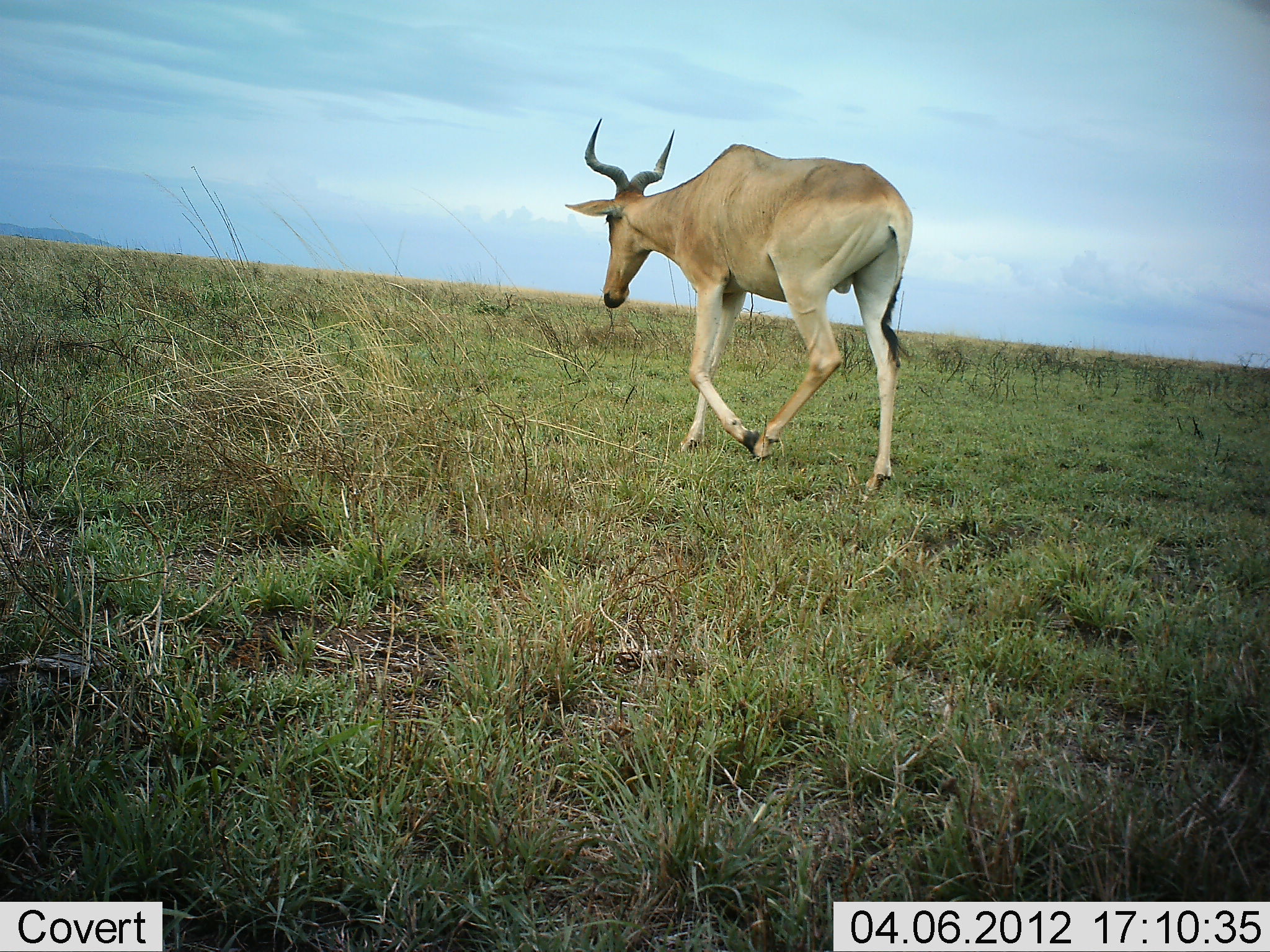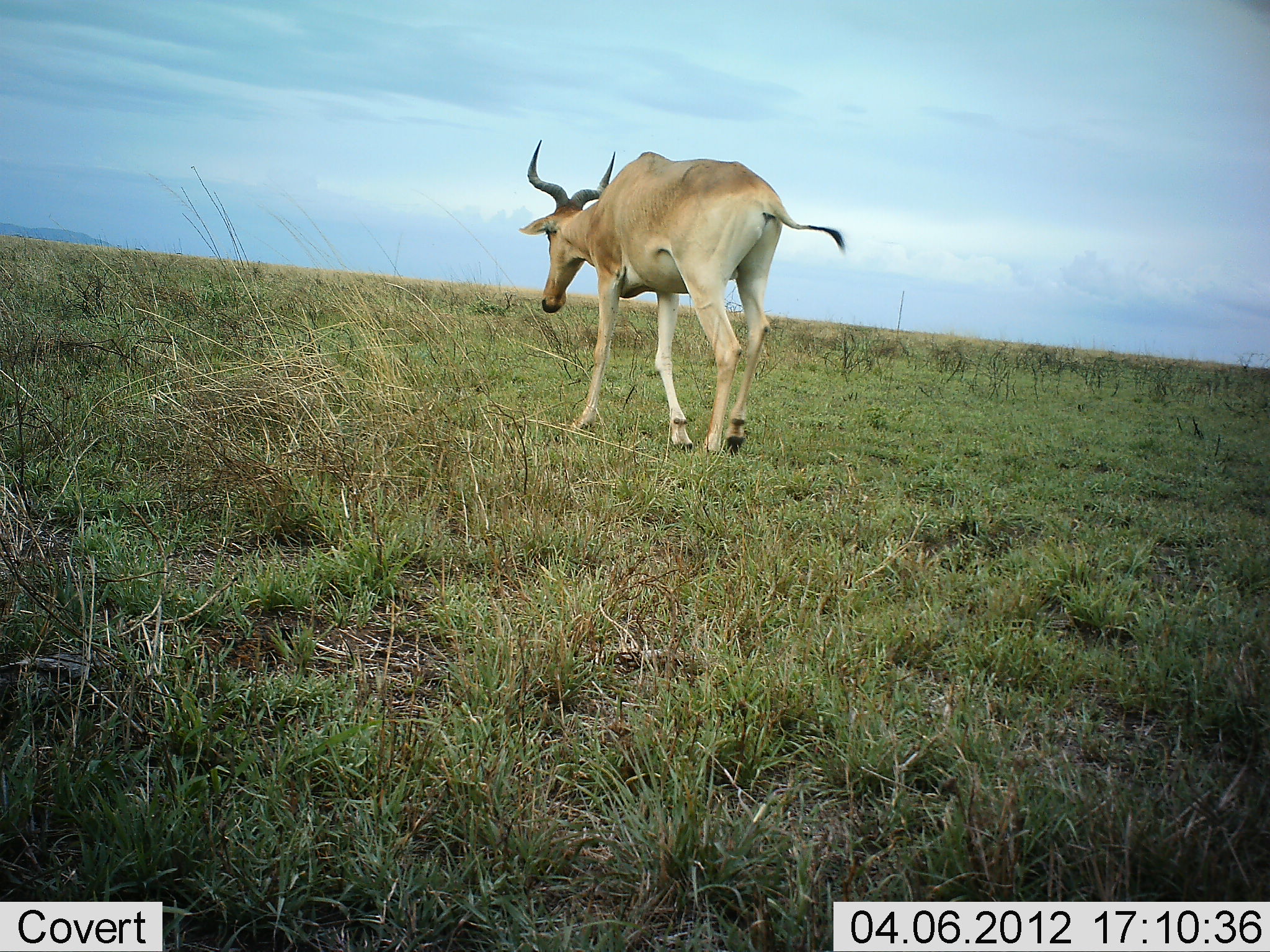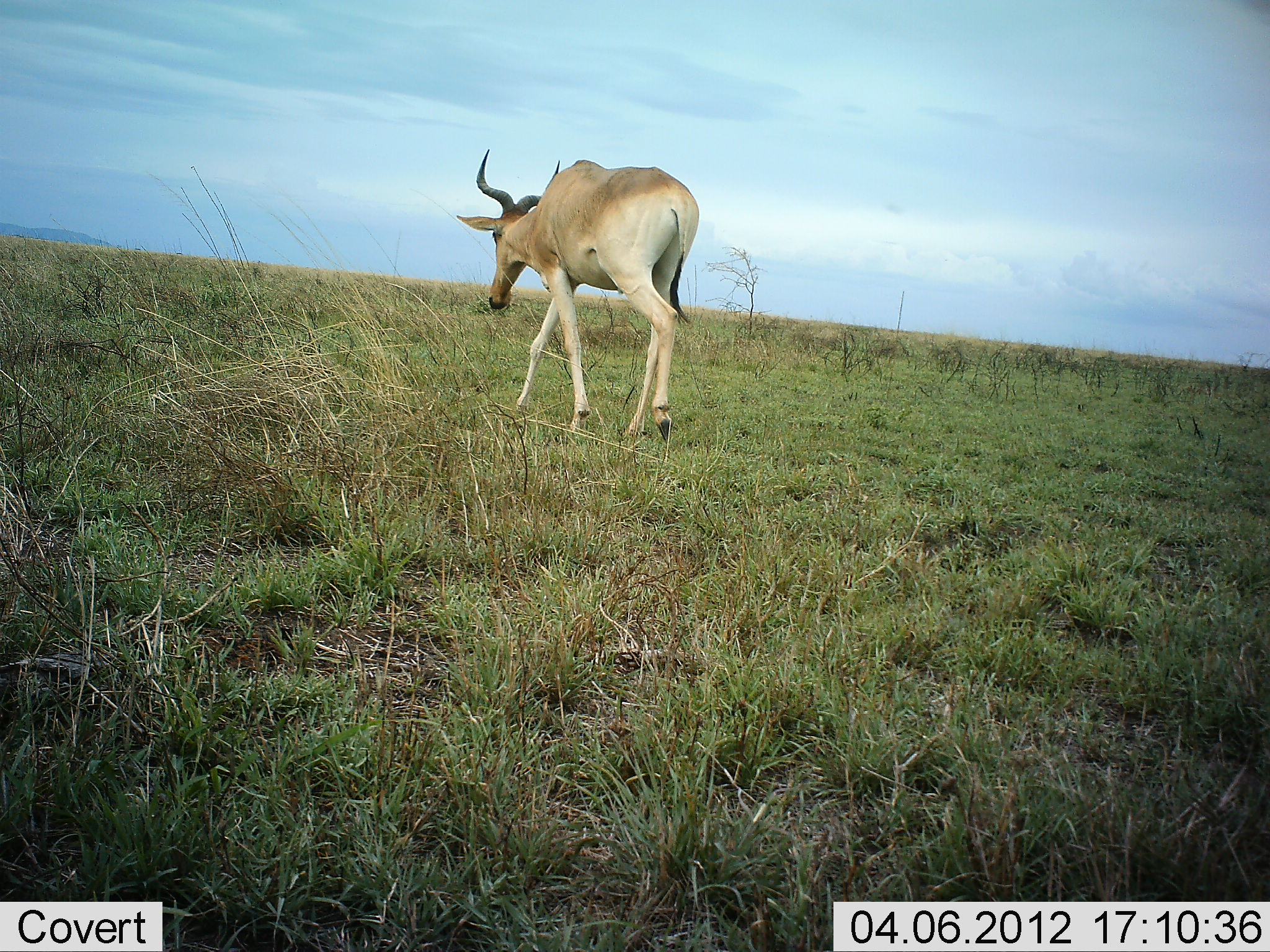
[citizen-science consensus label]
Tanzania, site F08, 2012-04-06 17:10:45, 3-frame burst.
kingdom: Animalia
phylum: Chordata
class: Mammalia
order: Artiodactyla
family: Bovidae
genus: Alcelaphus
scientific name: Alcelaphus buselaphus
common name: hartebeest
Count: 1.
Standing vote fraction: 0%.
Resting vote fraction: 0%.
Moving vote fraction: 100%.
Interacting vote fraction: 0%.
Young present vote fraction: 0%.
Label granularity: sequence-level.